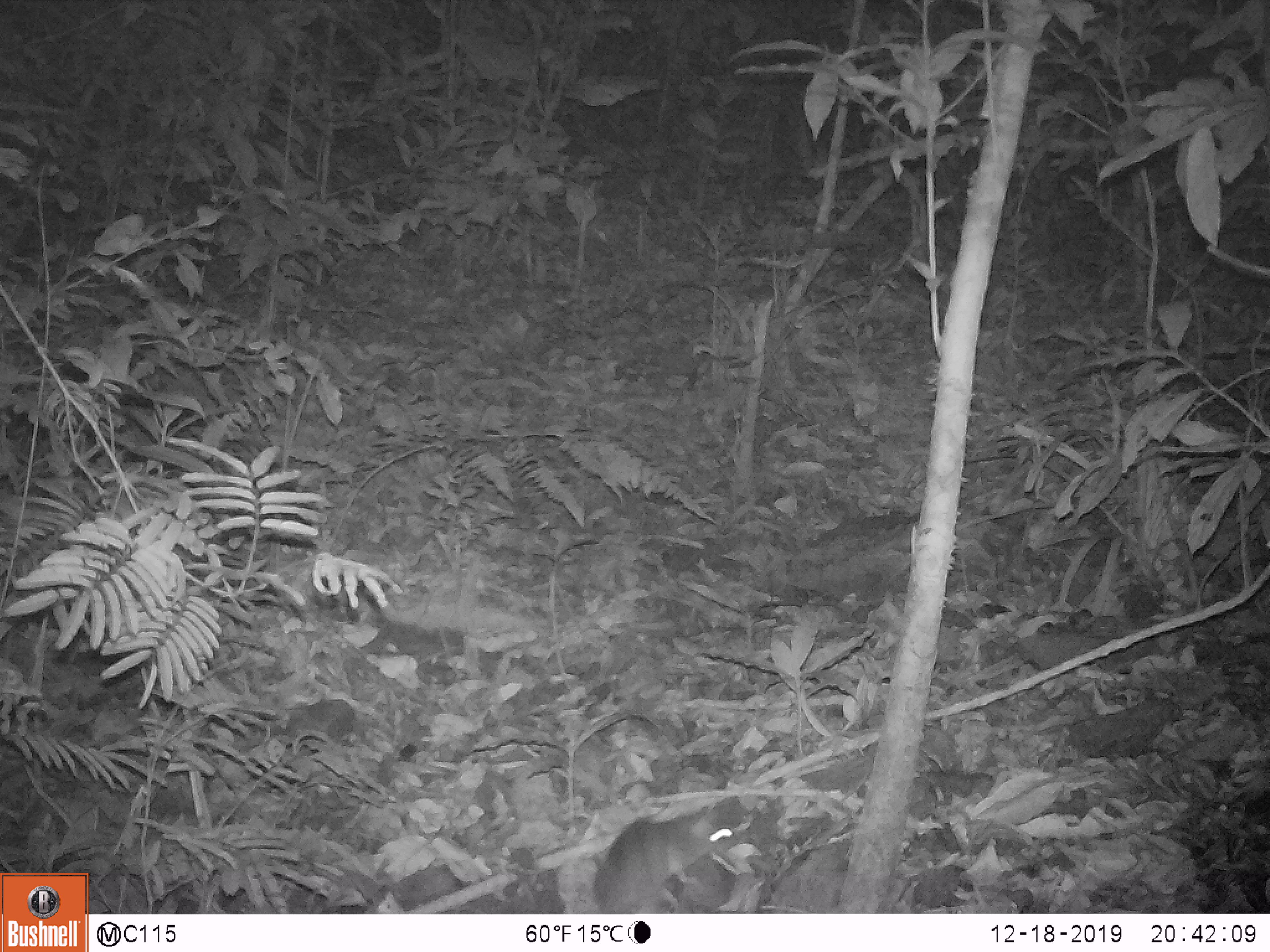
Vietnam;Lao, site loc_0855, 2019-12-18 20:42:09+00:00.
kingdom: Animalia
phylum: Chordata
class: Mammalia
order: Rodentia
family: Muridae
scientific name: Muridae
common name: old-world mice and rats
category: unidentified murid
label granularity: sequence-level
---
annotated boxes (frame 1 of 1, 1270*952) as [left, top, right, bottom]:
unidentified murid: [588, 810, 746, 911]